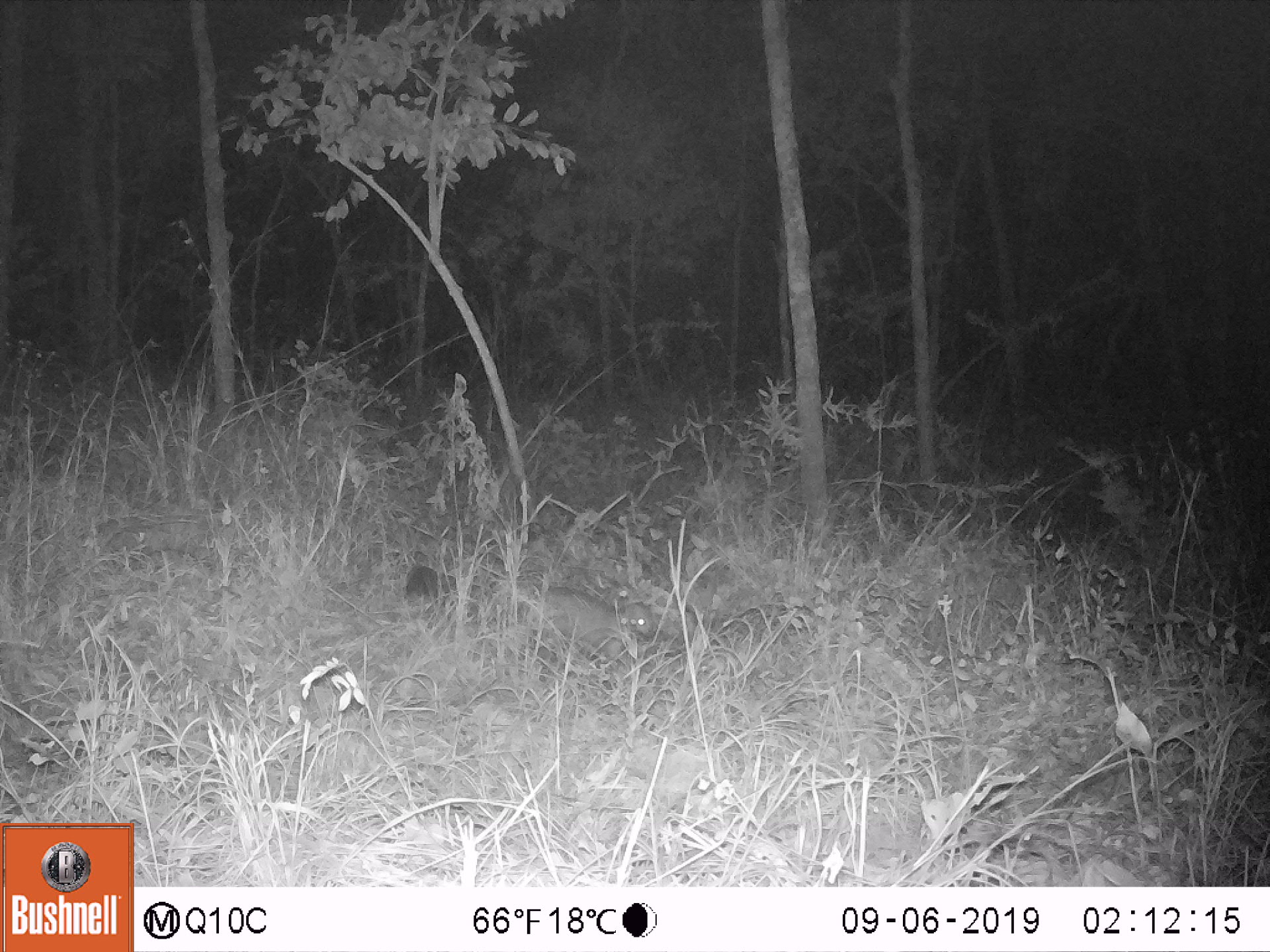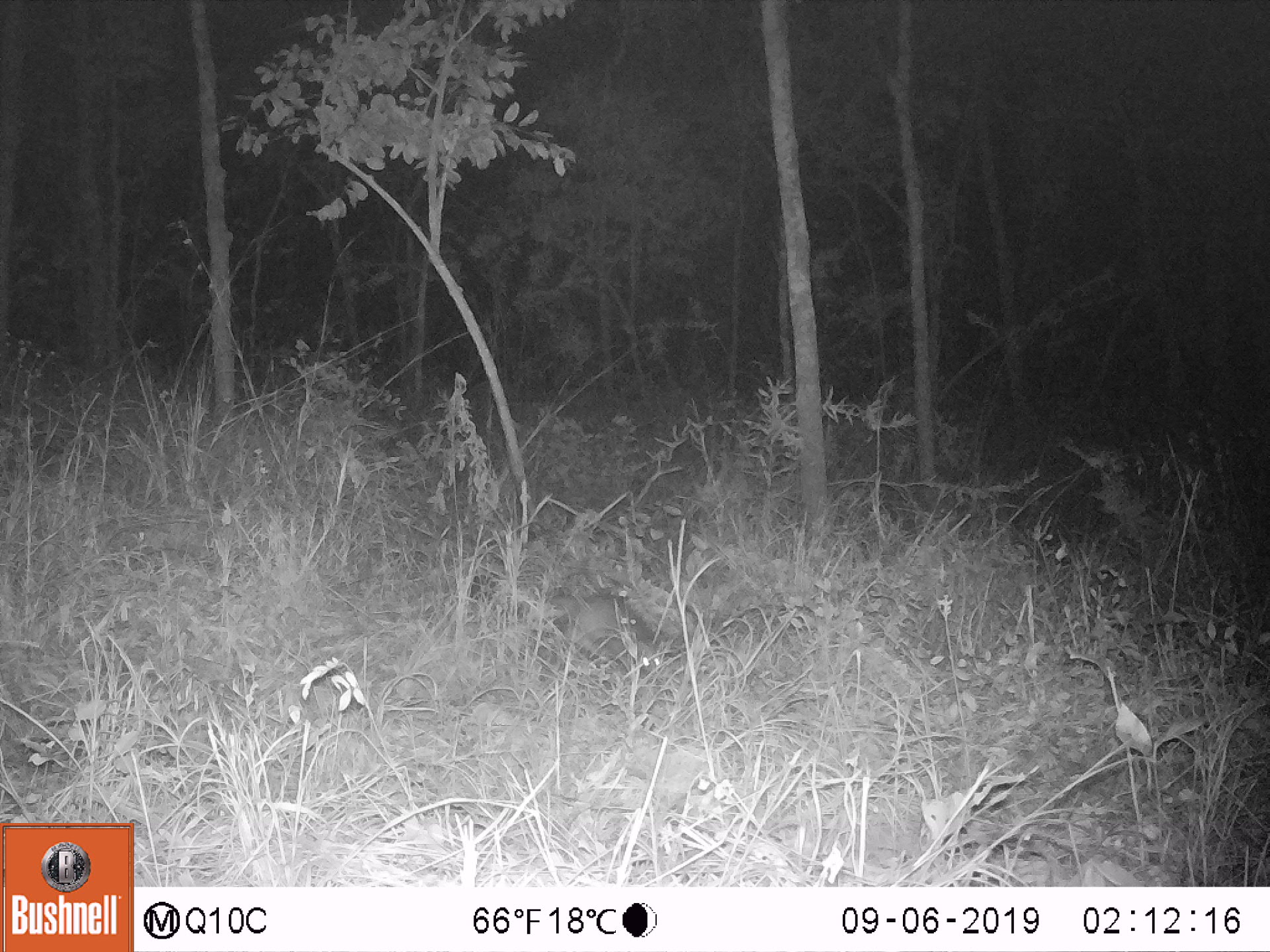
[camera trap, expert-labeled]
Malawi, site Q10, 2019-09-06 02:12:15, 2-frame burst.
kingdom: Animalia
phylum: Chordata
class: Mammalia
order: Carnivora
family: Herpestidae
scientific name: Herpestidae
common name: mongoose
Mongoose (Herpestidae), count 1.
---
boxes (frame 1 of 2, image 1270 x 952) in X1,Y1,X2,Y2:
mongoose: 400,557,658,678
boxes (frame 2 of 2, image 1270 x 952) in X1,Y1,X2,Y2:
mongoose: 470,577,679,678